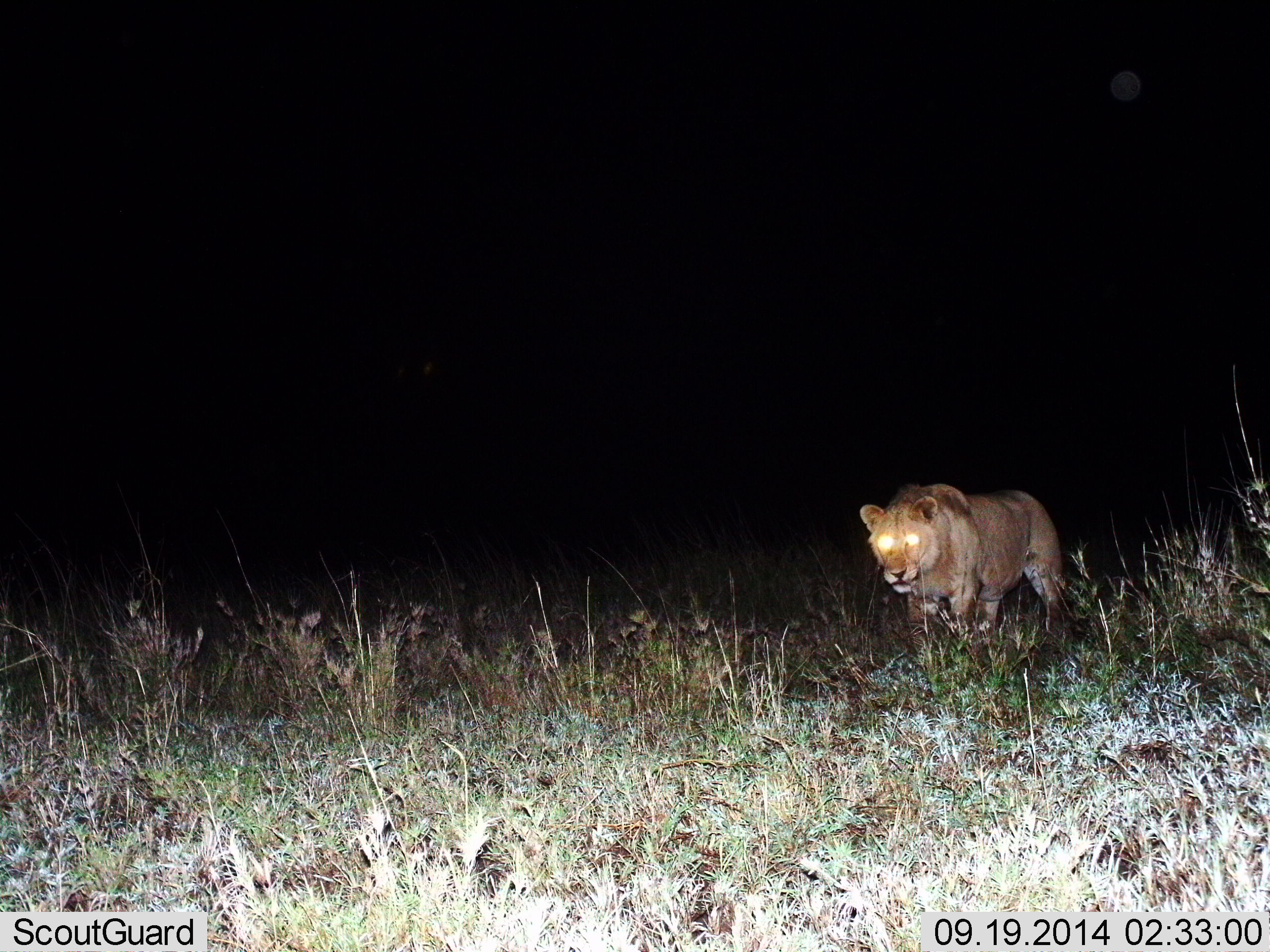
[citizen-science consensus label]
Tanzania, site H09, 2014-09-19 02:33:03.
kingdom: Animalia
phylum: Chordata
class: Mammalia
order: Carnivora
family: Felidae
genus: Panthera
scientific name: Panthera leo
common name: lion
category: lionfemale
Lionfemale (lion) (Panthera leo), count 1. Behavior (volunteer vote fractions): standing 30%, resting 0%, moving 70%, interacting 0%. Young present (vote fraction): 0%. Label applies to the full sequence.